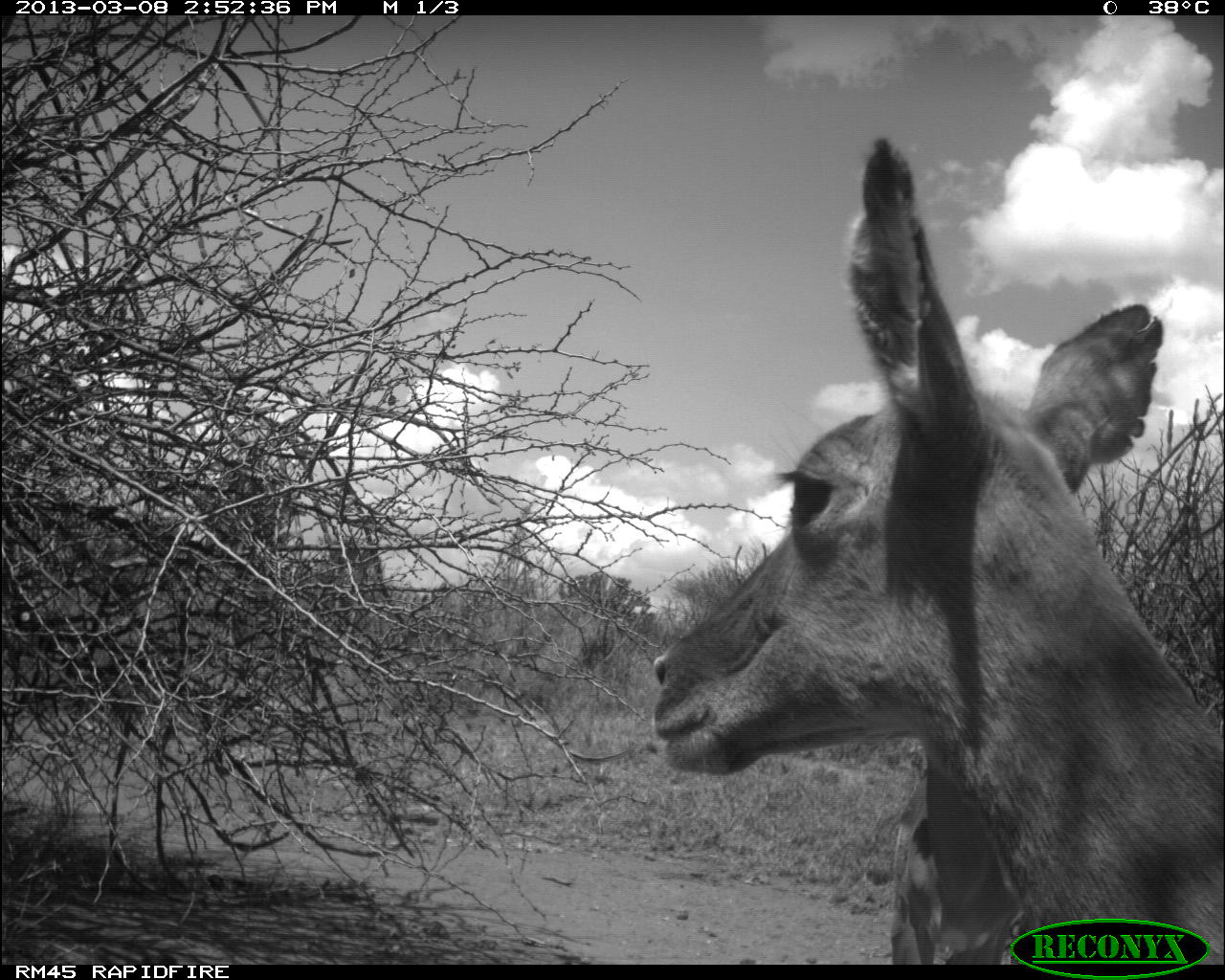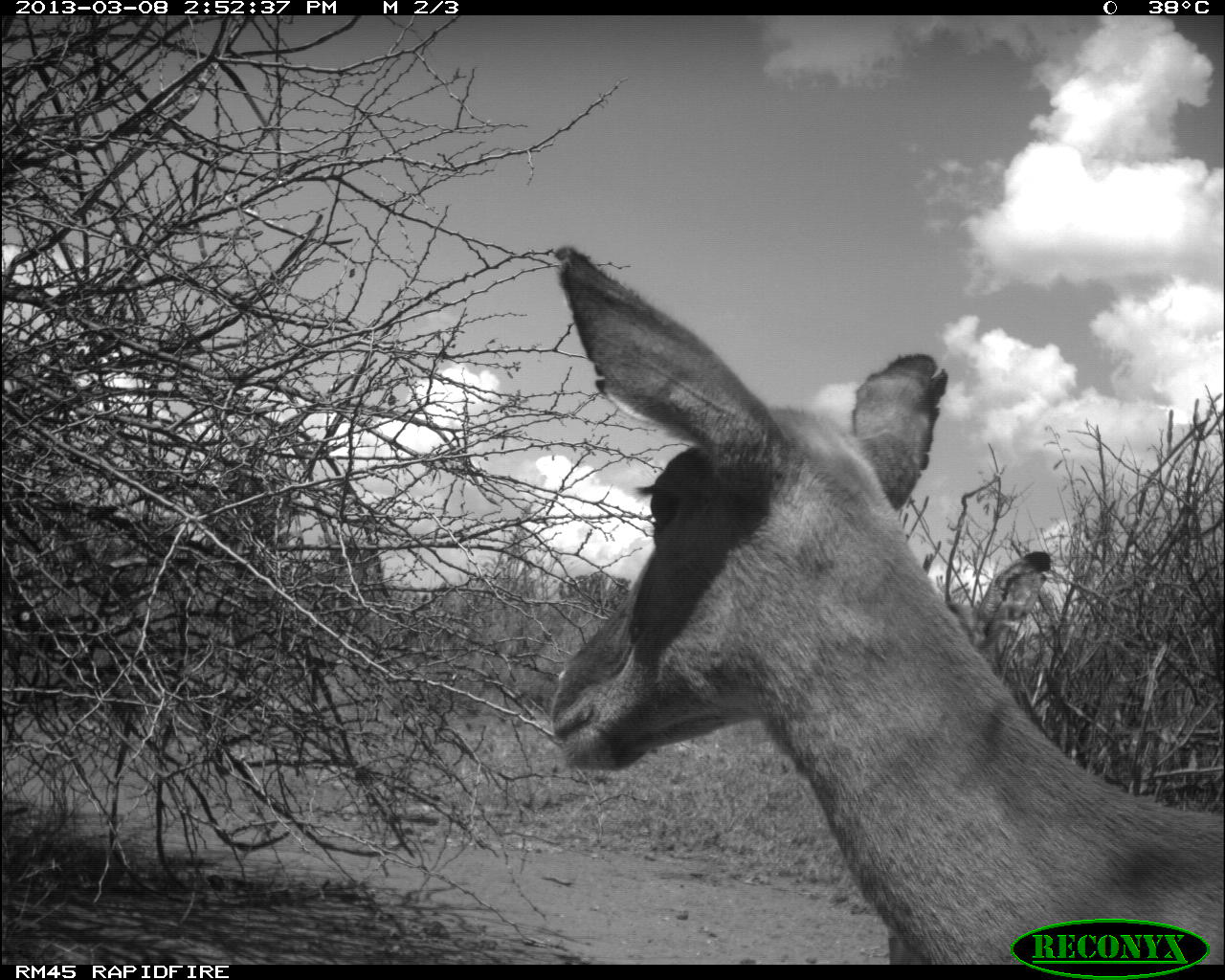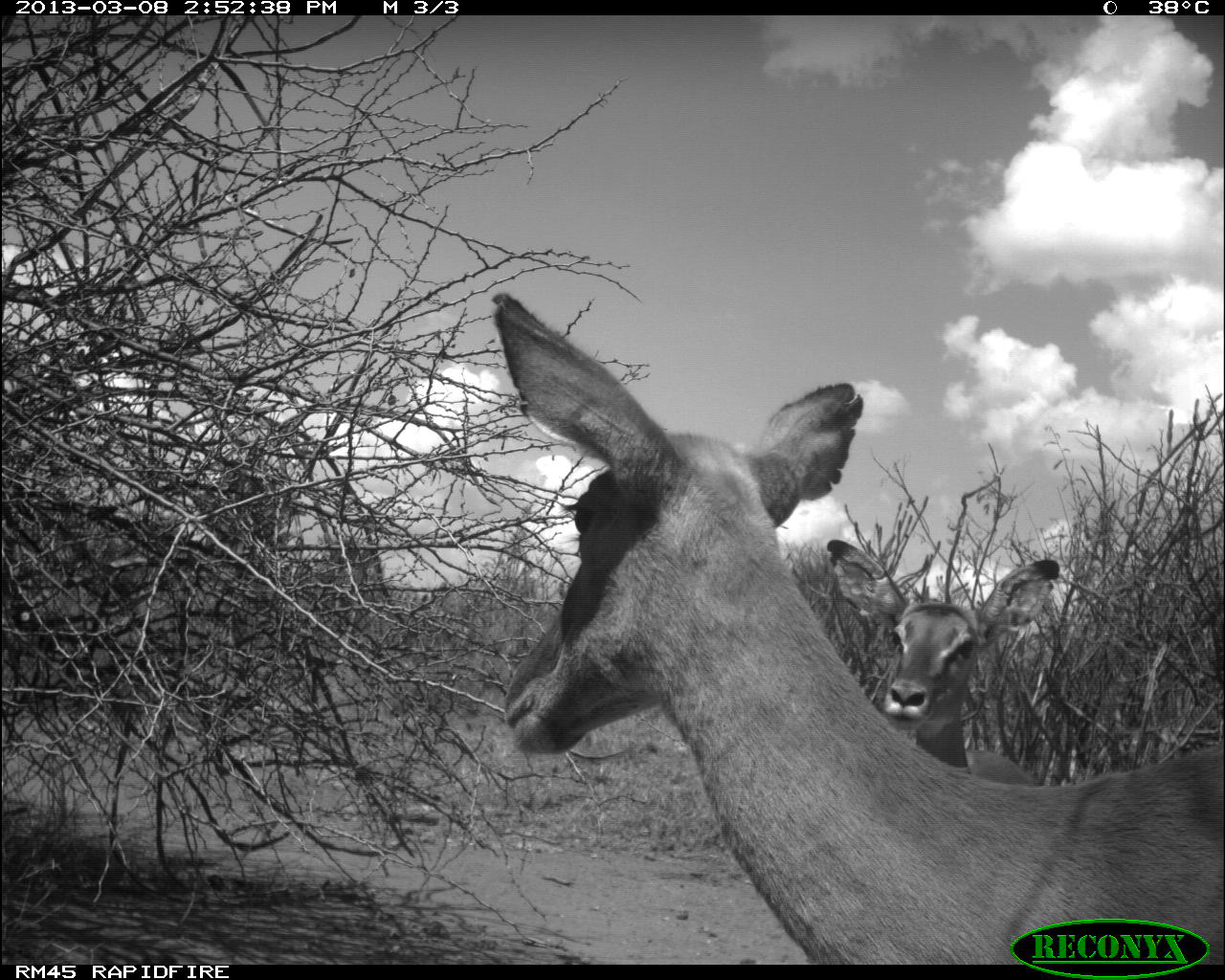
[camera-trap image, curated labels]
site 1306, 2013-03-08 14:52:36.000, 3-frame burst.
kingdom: Animalia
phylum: Chordata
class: Mammalia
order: Artiodactyla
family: Bovidae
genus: Aepyceros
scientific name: Aepyceros melampus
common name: impala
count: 1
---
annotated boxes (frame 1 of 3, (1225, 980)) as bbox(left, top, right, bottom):
aepyceros melampus: bbox(650, 135, 1225, 959)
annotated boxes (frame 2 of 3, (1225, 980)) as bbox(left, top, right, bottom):
aepyceros melampus: bbox(550, 243, 1225, 964); bbox(887, 546, 1050, 964)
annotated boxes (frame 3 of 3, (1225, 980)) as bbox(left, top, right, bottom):
aepyceros melampus: bbox(491, 293, 1225, 962); bbox(821, 539, 1056, 785)